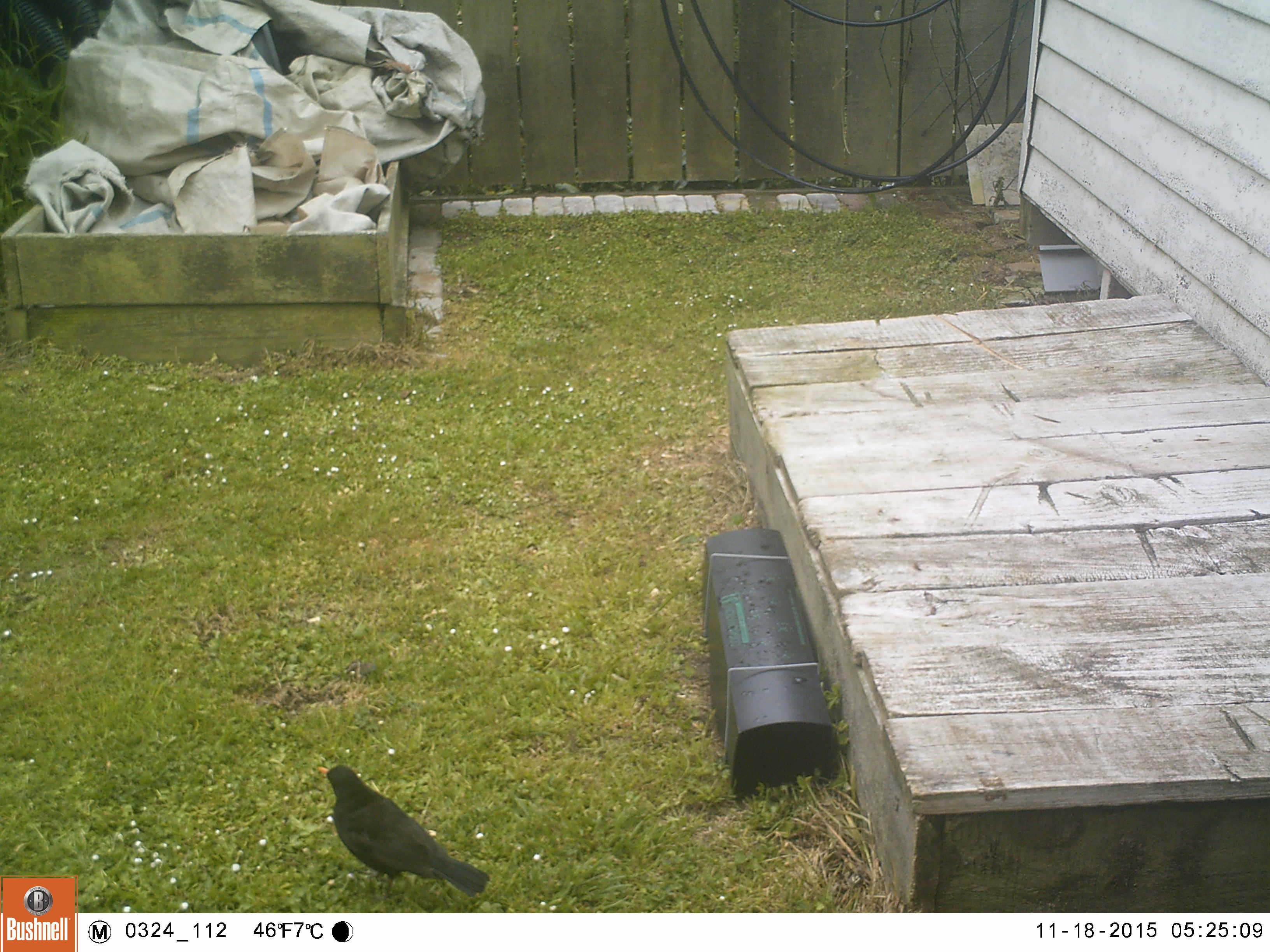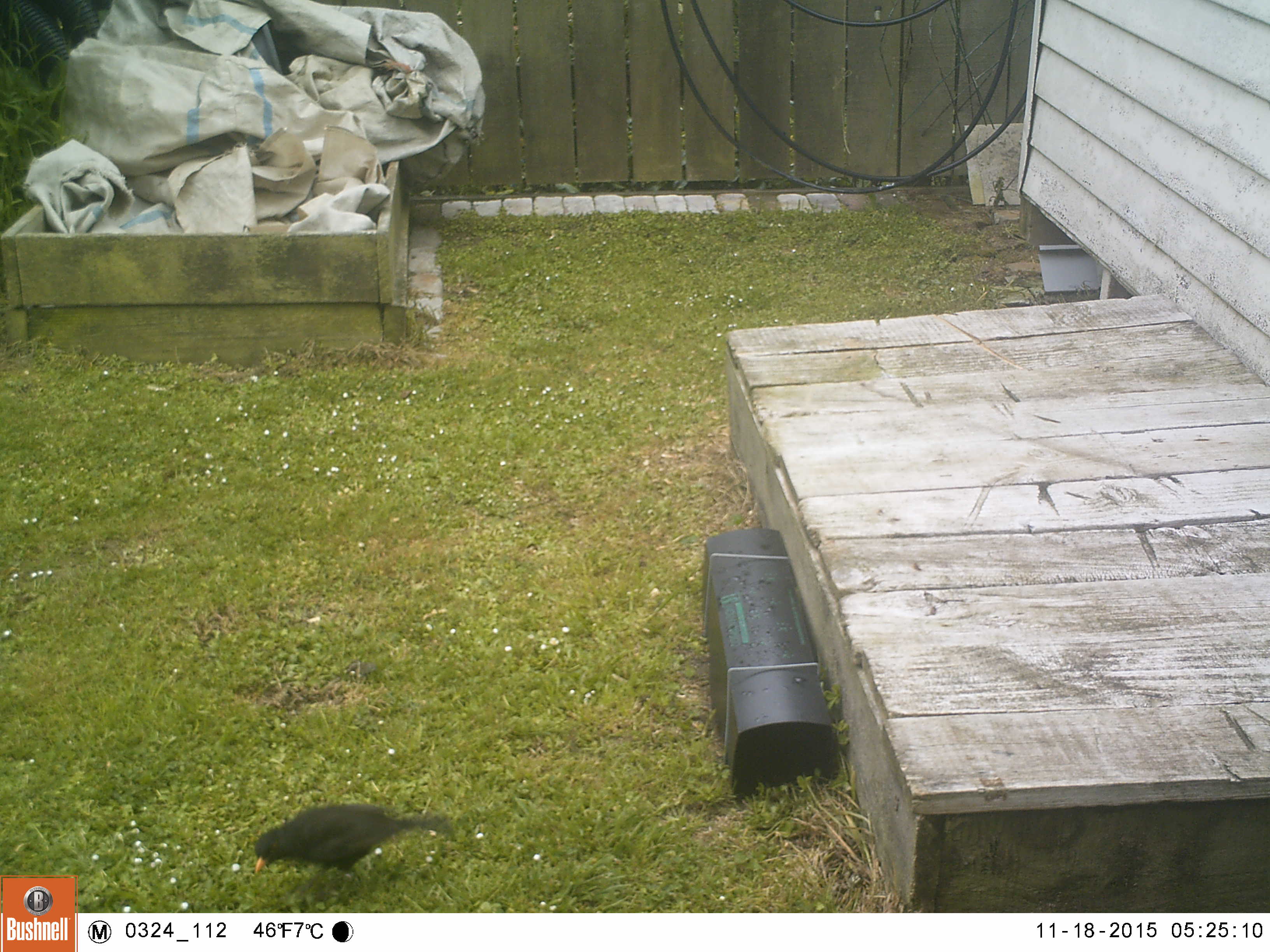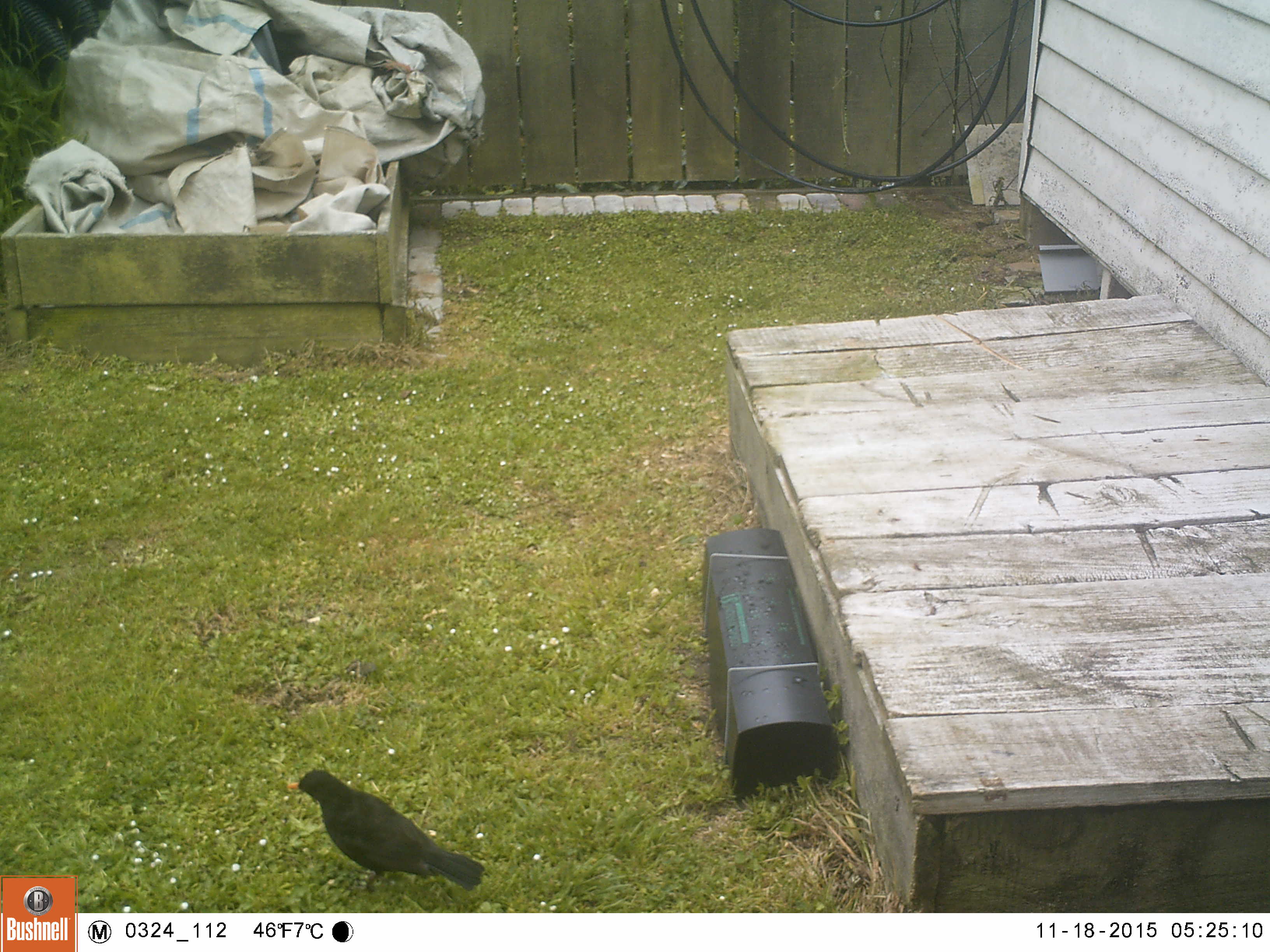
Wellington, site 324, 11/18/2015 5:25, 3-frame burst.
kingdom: Animalia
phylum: Chordata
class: Aves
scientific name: Aves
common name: bird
Bird (Aves).